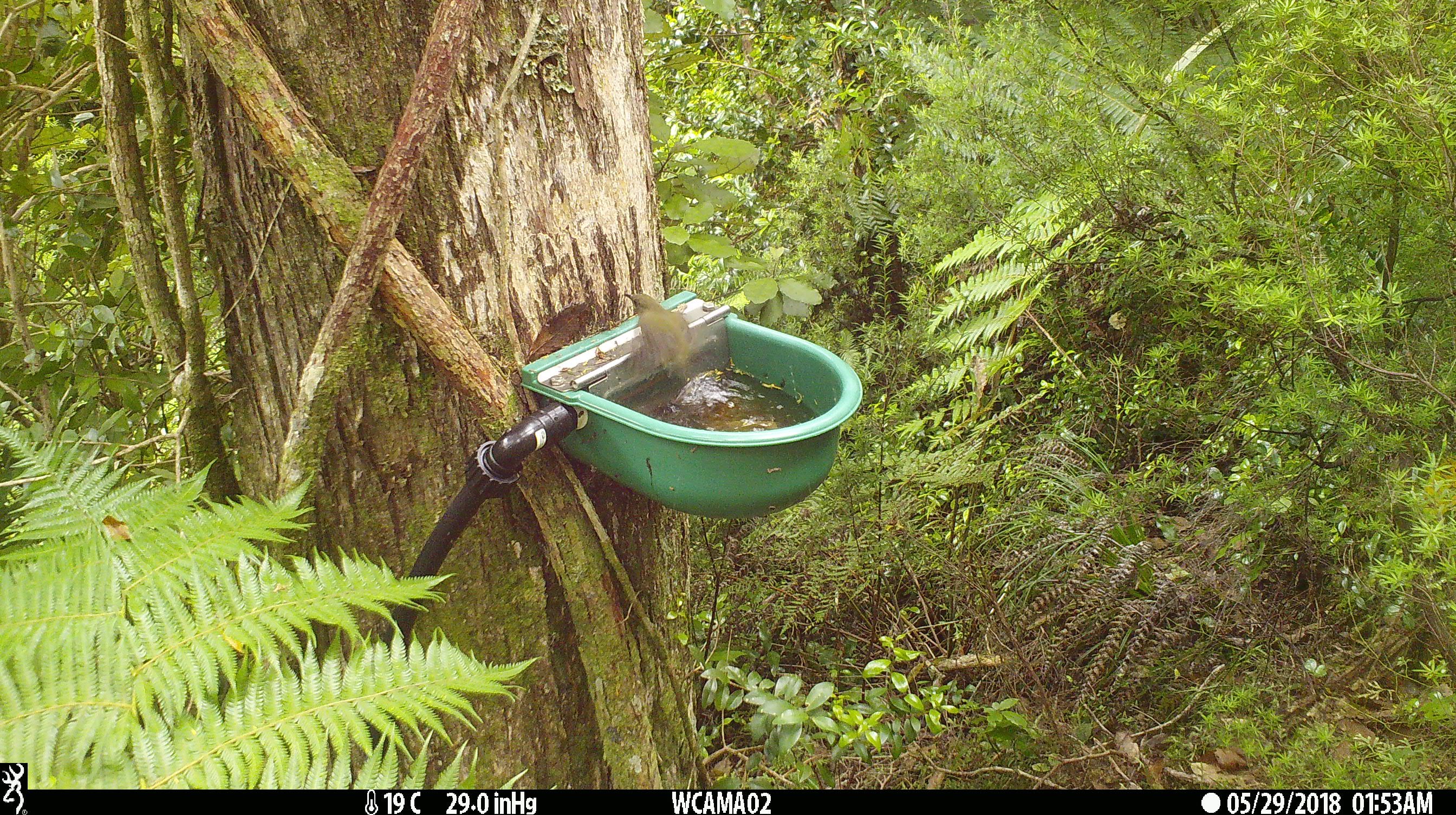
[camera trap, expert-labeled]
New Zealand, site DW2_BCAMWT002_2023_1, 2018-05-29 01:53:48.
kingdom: Animalia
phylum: Chordata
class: Aves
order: Passeriformes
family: Meliphagidae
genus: Anthornis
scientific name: Anthornis melanura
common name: new zealand bellbird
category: bellbird